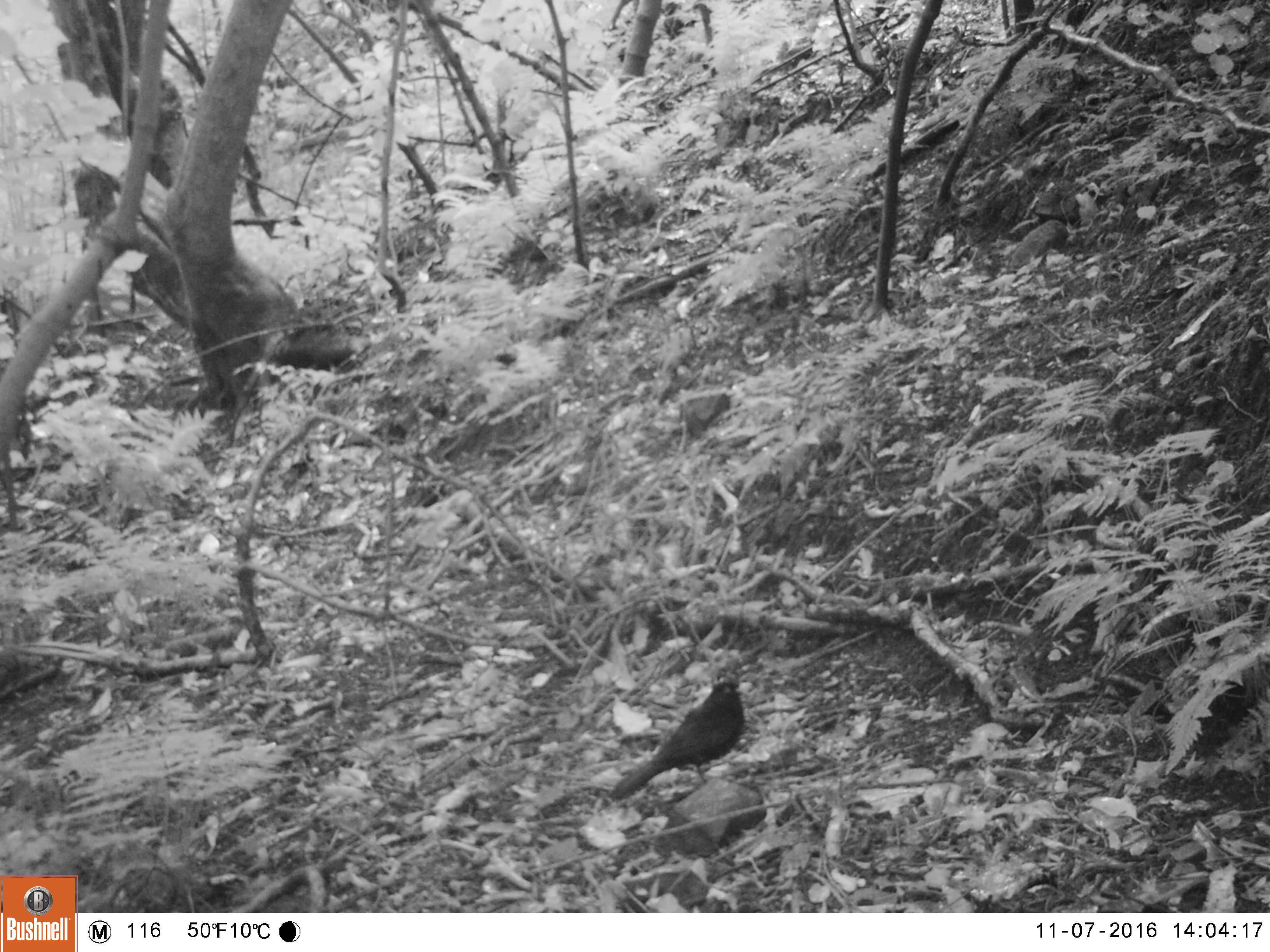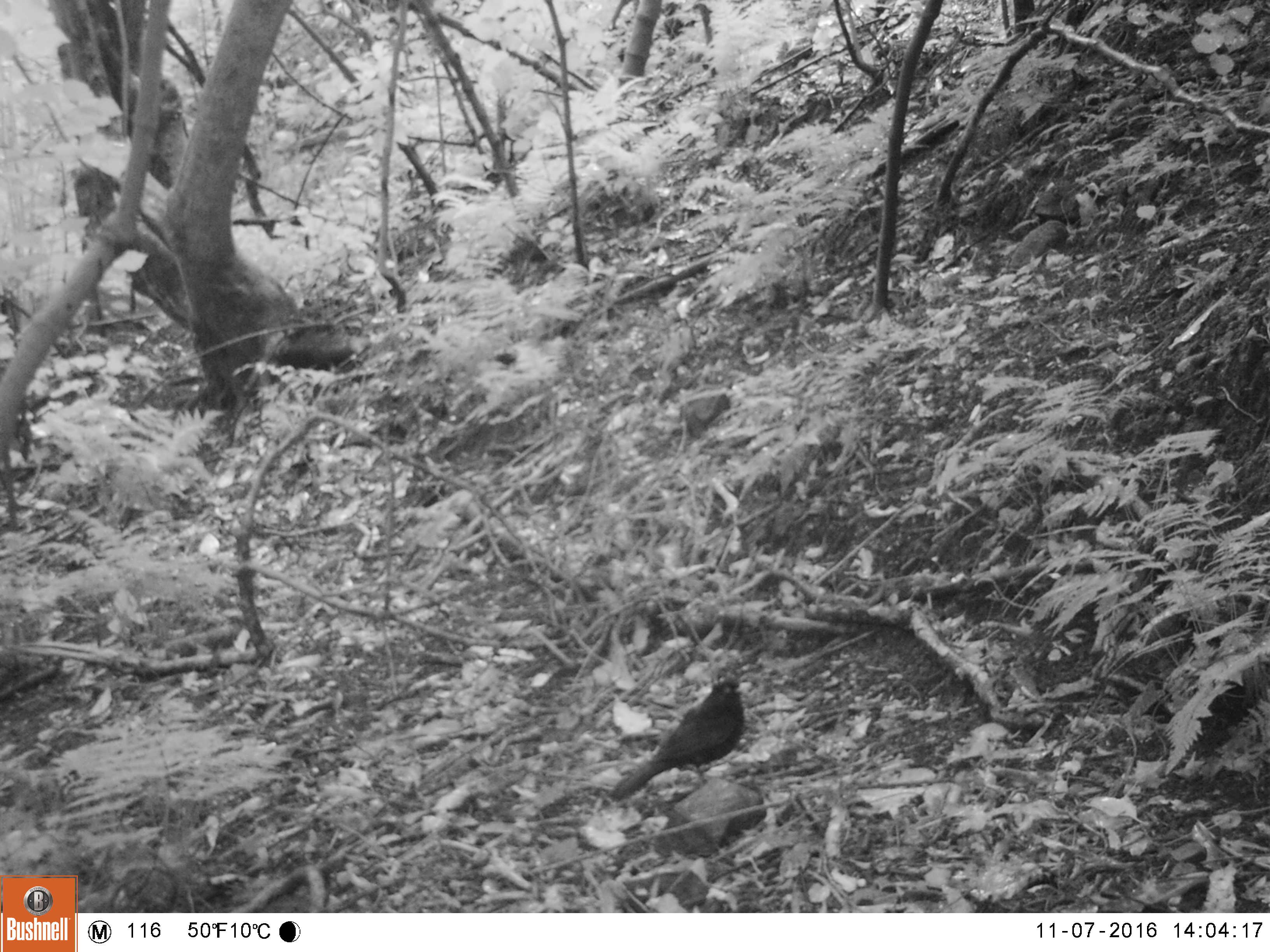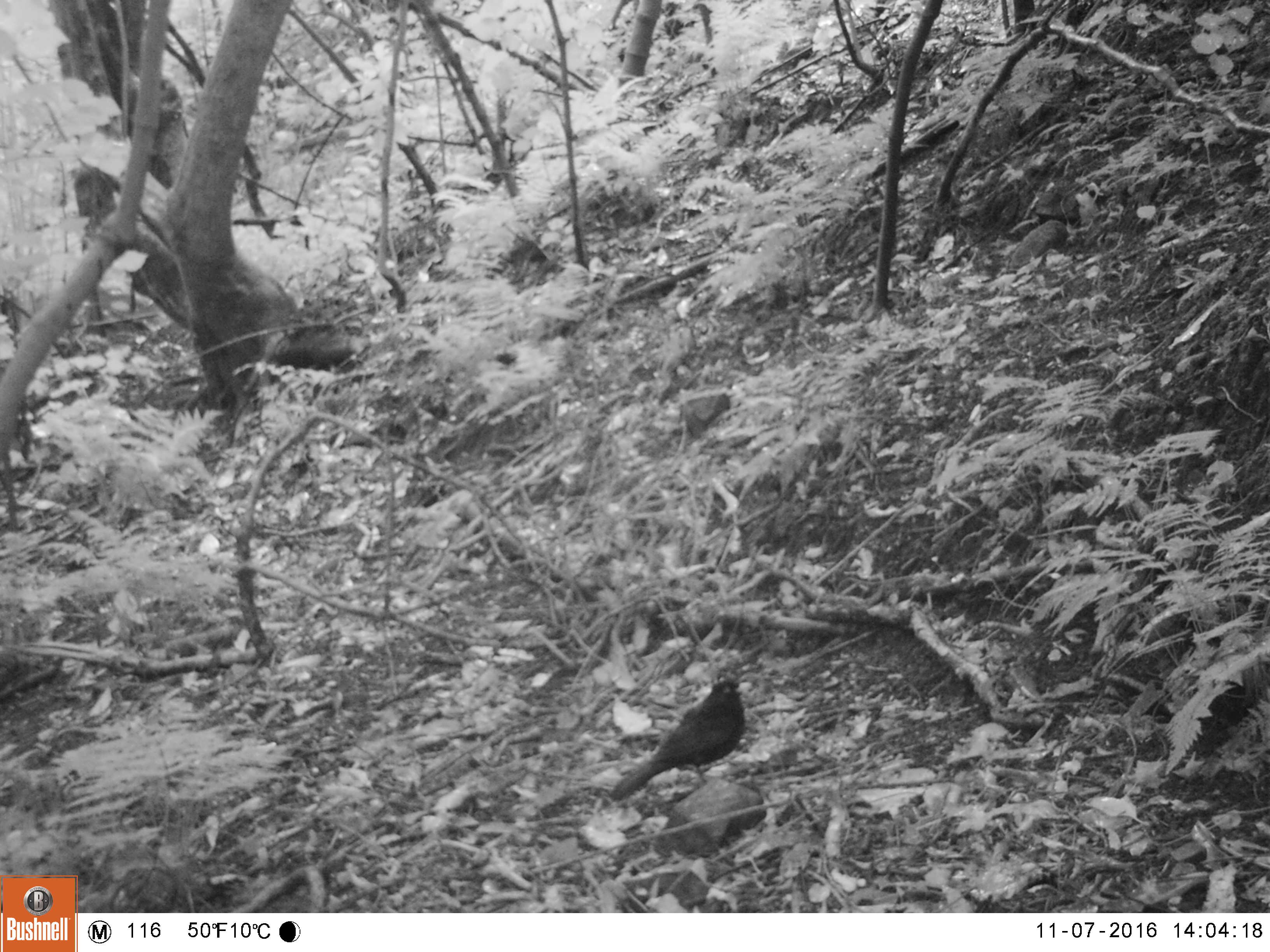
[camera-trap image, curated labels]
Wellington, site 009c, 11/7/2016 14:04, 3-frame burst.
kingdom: Animalia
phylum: Chordata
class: Aves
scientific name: Aves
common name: bird